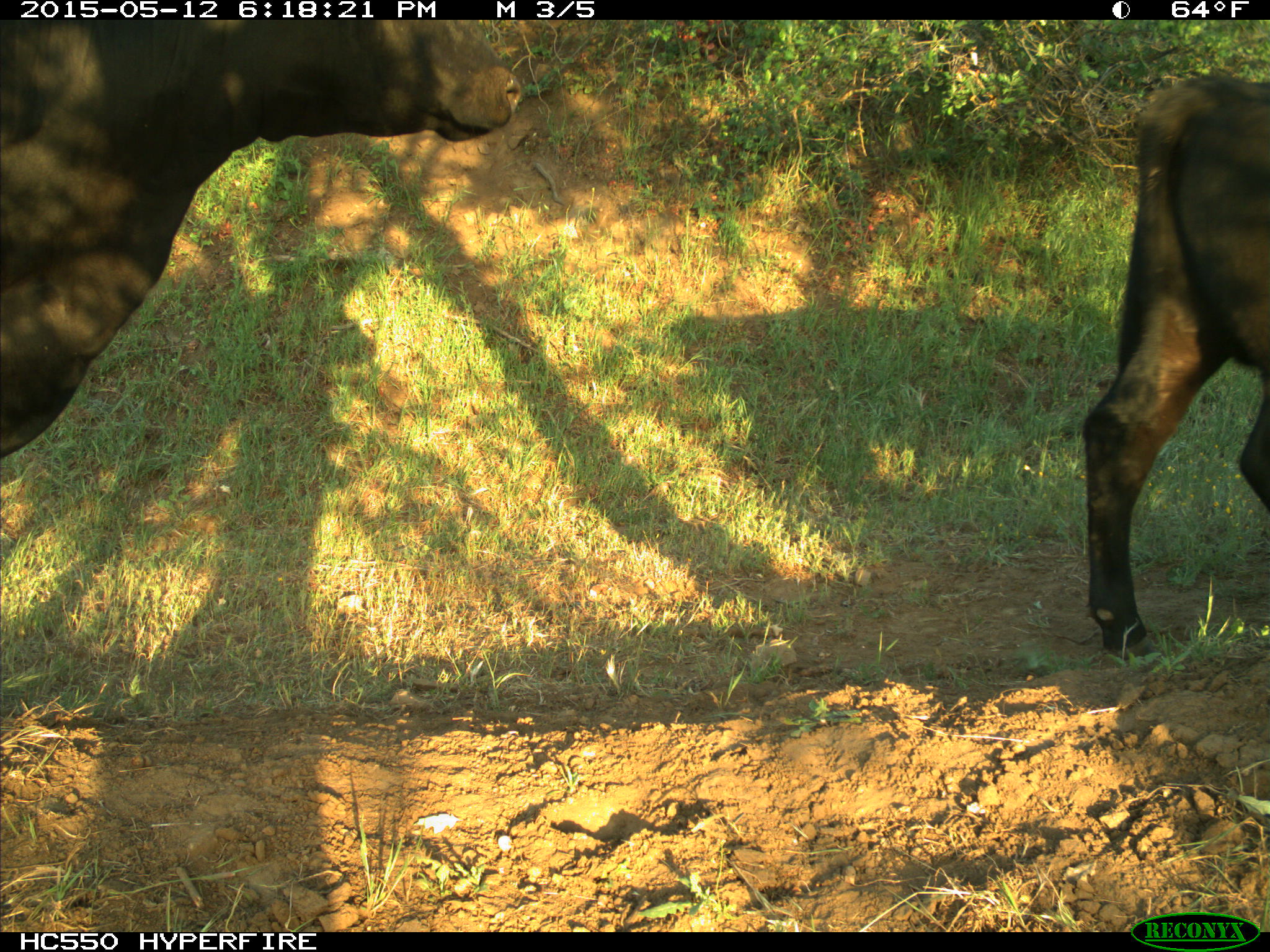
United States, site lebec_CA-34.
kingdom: Animalia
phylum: Chordata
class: Mammalia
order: Artiodactyla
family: Bovidae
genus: Bos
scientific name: Bos taurus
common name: domestic cow